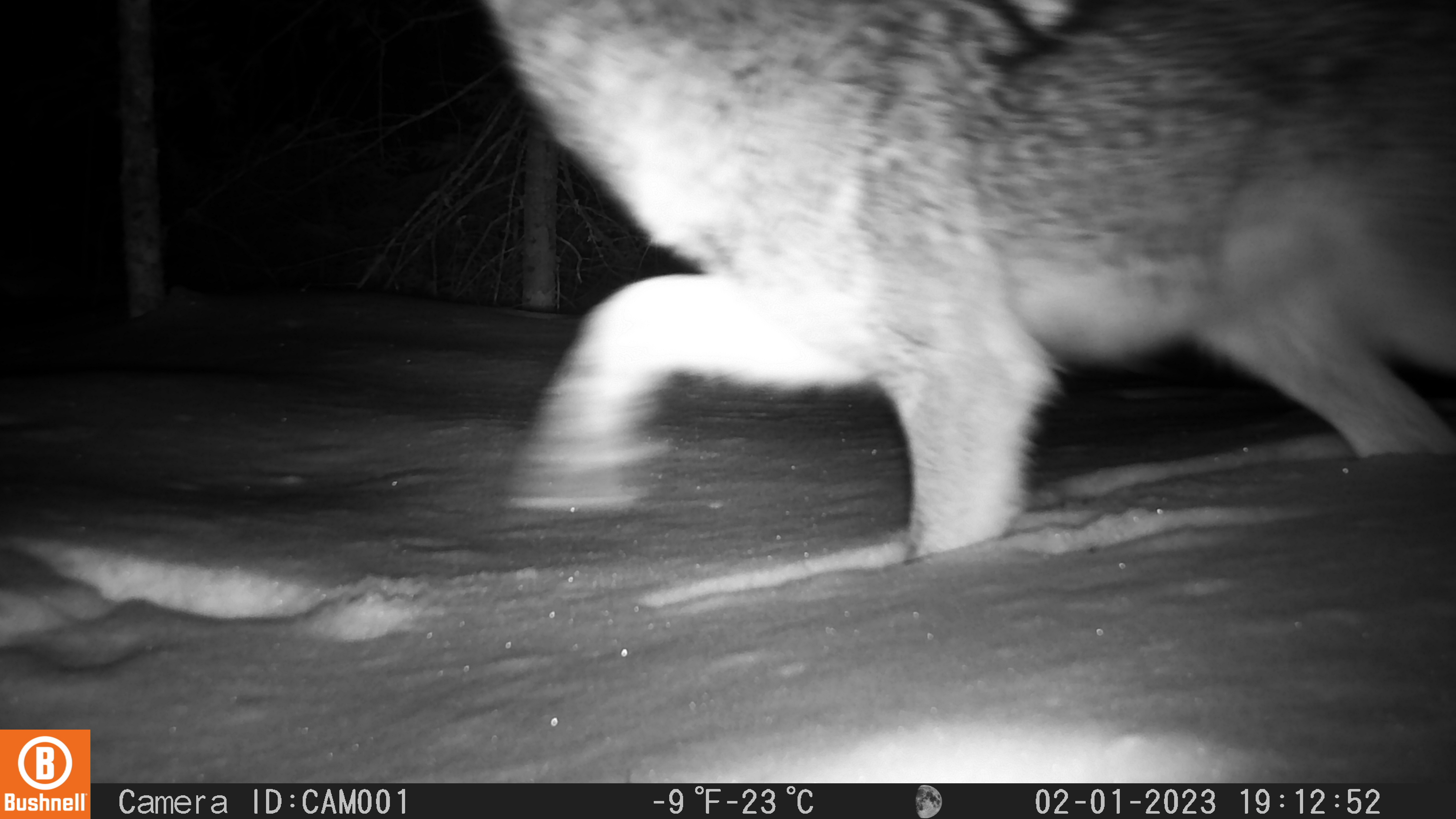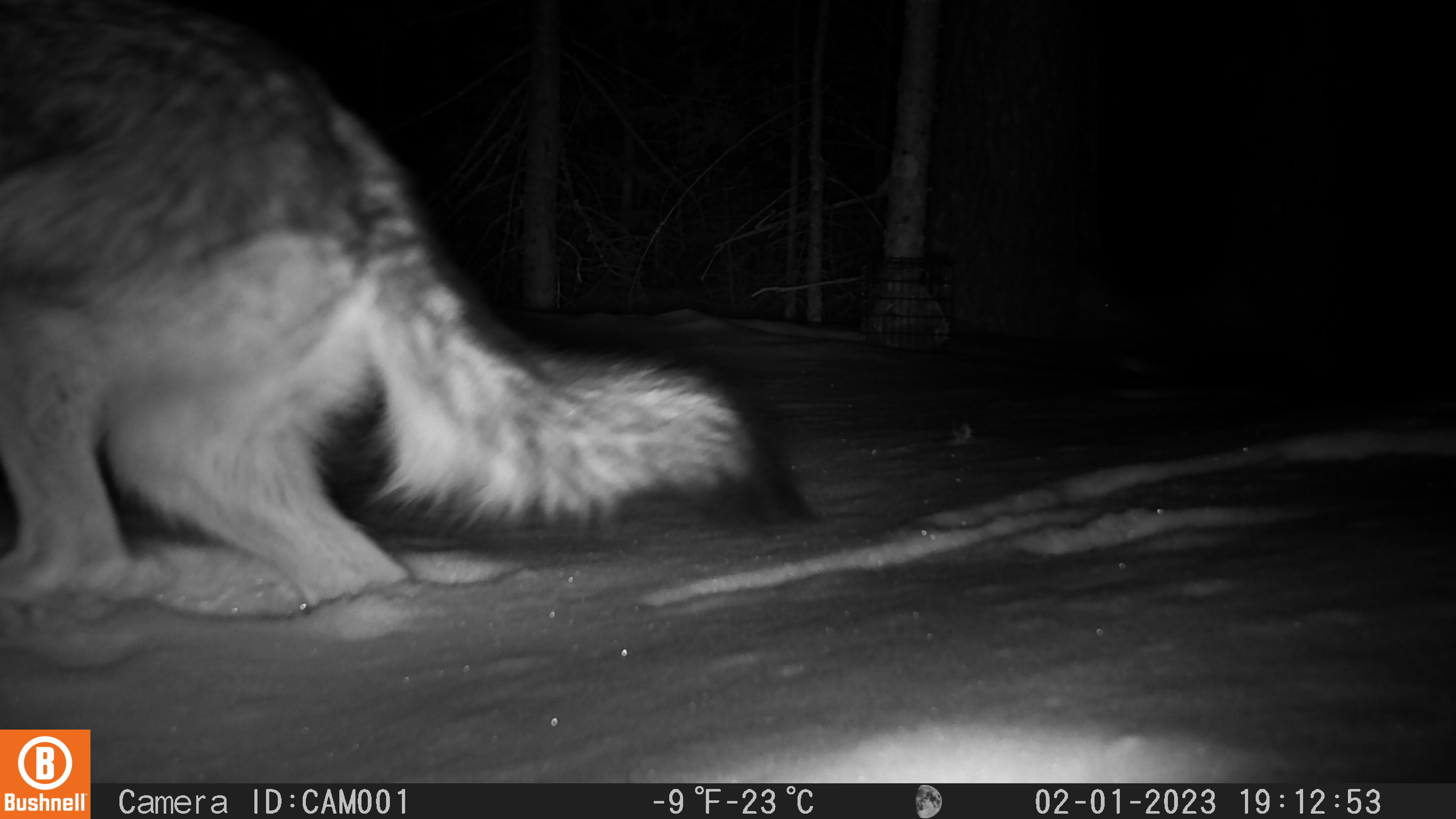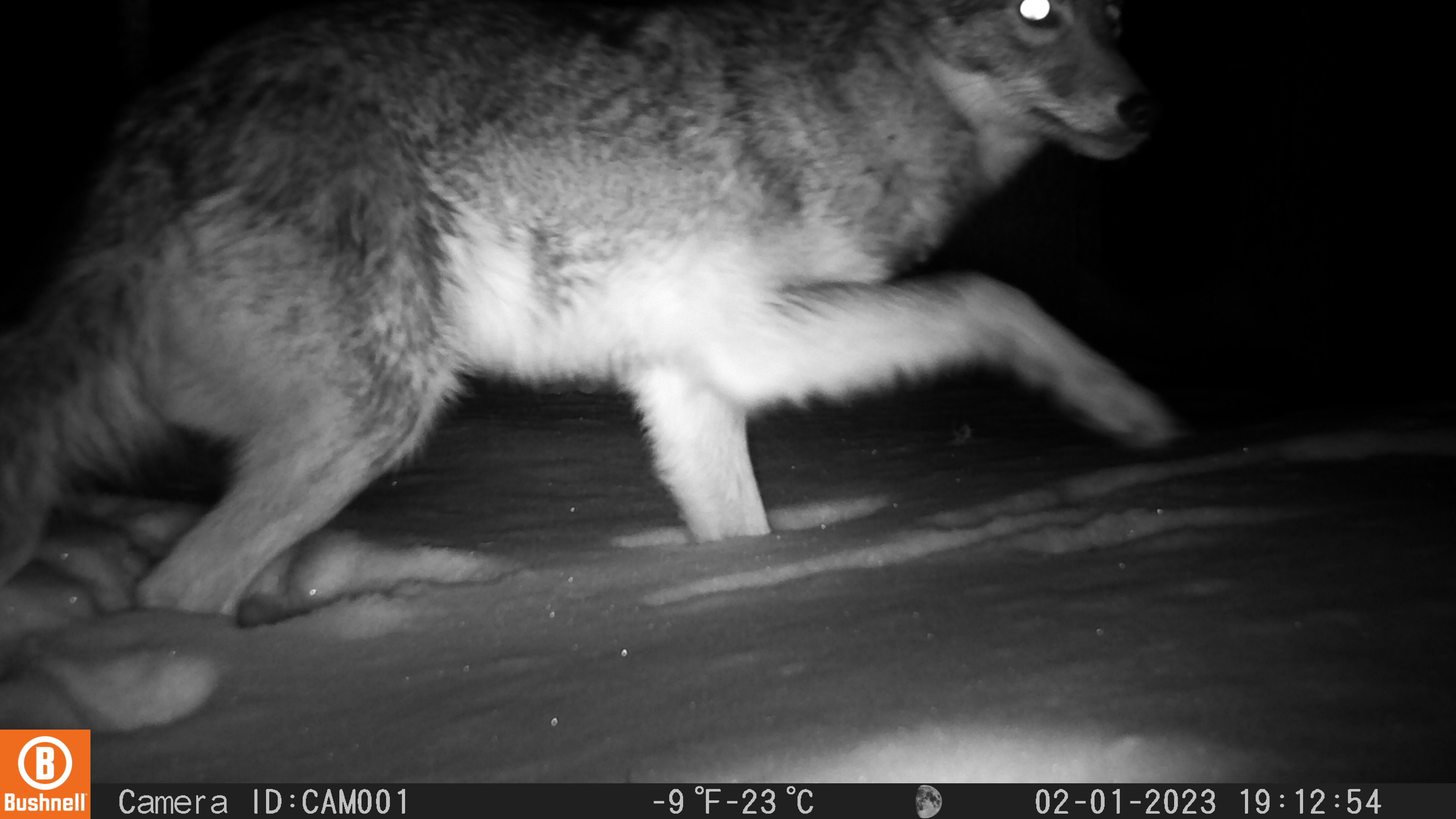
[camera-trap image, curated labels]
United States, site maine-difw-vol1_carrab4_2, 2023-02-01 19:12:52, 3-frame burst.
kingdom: Animalia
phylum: Chordata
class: Mammalia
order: Carnivora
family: Canidae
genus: Canis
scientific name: Canis latrans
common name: coyote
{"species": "coyote (Canis latrans)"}